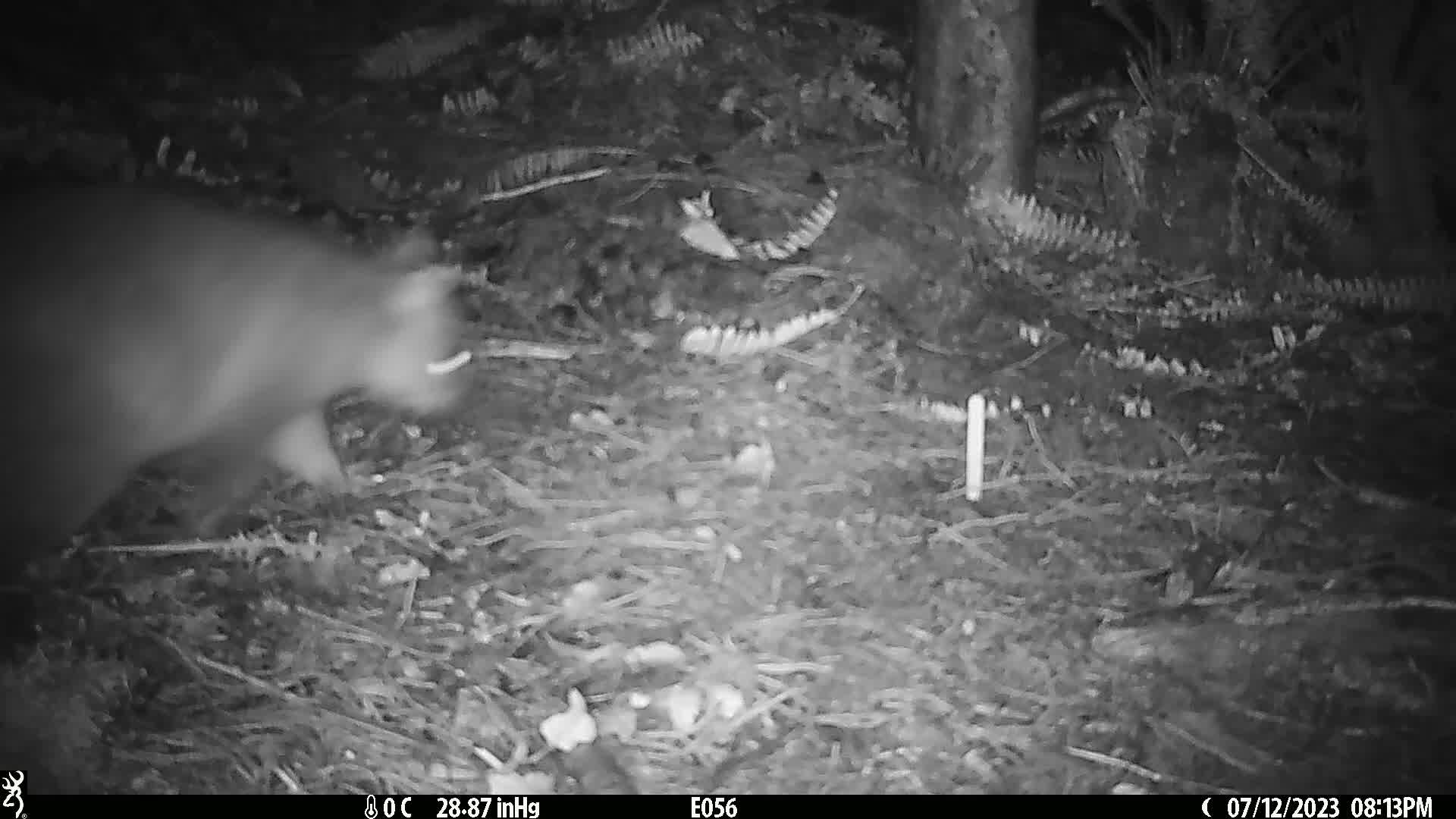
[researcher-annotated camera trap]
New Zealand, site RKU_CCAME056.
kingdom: Animalia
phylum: Chordata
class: Mammalia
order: Diprotodontia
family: Phalangeridae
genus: Trichosurus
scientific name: Trichosurus vulpecula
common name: common brushtail possum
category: possum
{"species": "possum (common brushtail possum) (Trichosurus vulpecula)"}